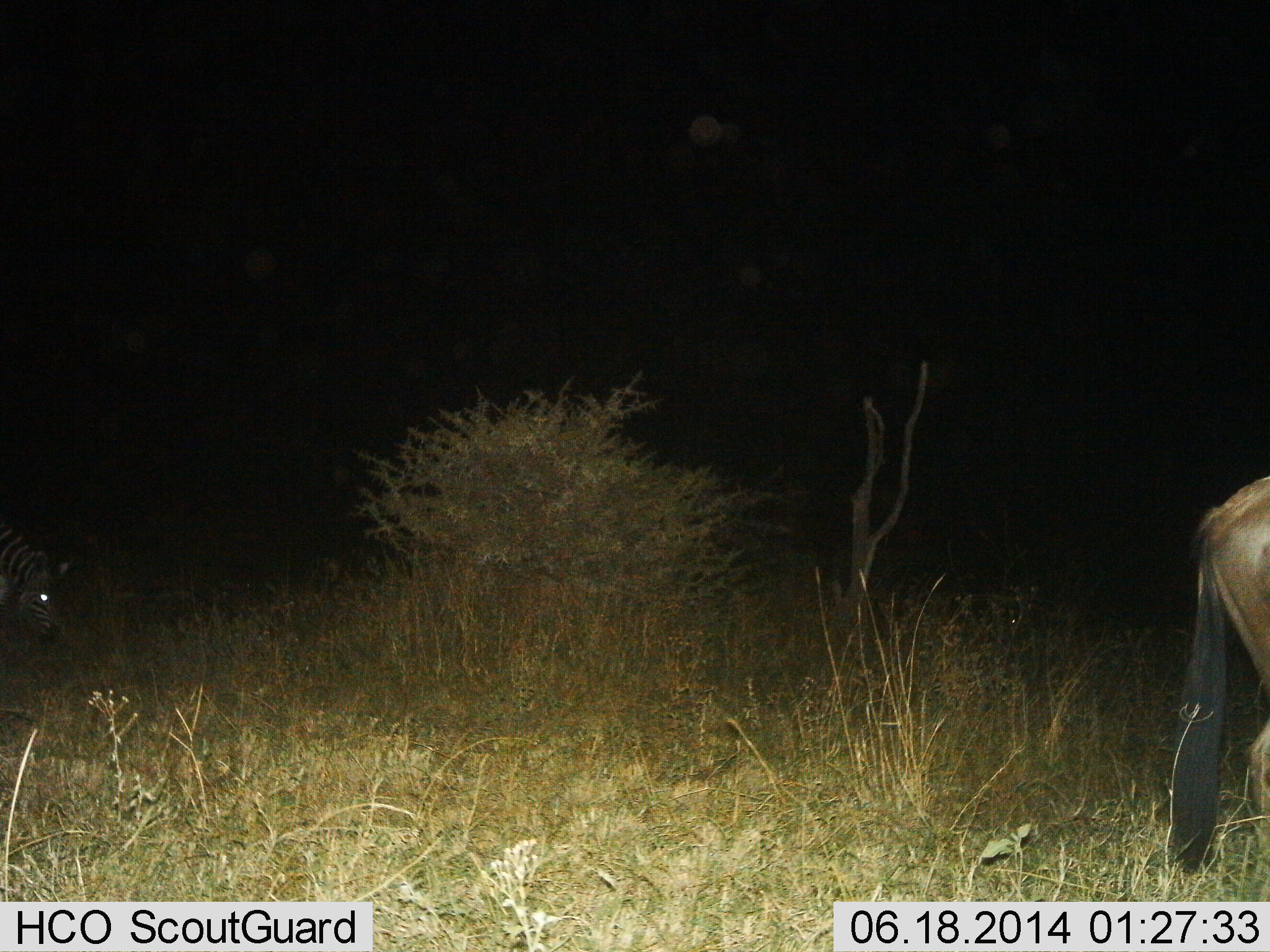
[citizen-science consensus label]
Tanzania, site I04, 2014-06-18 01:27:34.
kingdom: Animalia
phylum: Chordata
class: Mammalia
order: Artiodactyla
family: Bovidae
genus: Connochaetes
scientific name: Connochaetes taurinus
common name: blue wildebeest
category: wildebeest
Wildebeest (blue wildebeest) (Connochaetes taurinus), count 1. Behavior (volunteer vote fractions): standing 45%, resting 0%, moving 36%, interacting 0%. Young present (vote fraction): 0%. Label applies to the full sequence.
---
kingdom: Animalia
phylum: Chordata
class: Mammalia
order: Perissodactyla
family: Equidae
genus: Equus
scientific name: Equus quagga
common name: plains zebra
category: zebra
Zebra (plains zebra) (Equus quagga), count 1. Behavior (volunteer vote fractions): standing 17%, resting 0%, moving 17%, interacting 0%. Young present (vote fraction): 0%. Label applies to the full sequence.